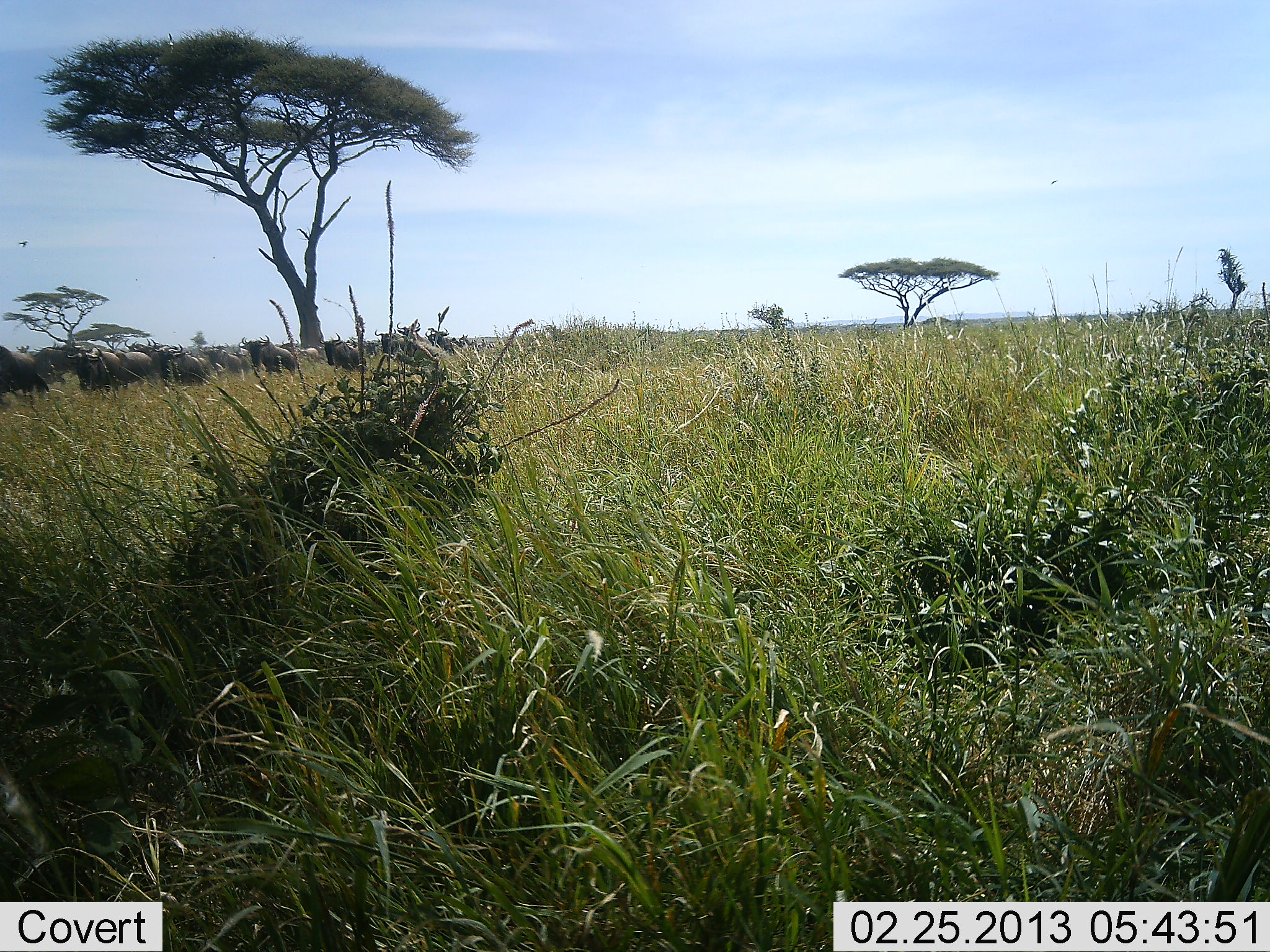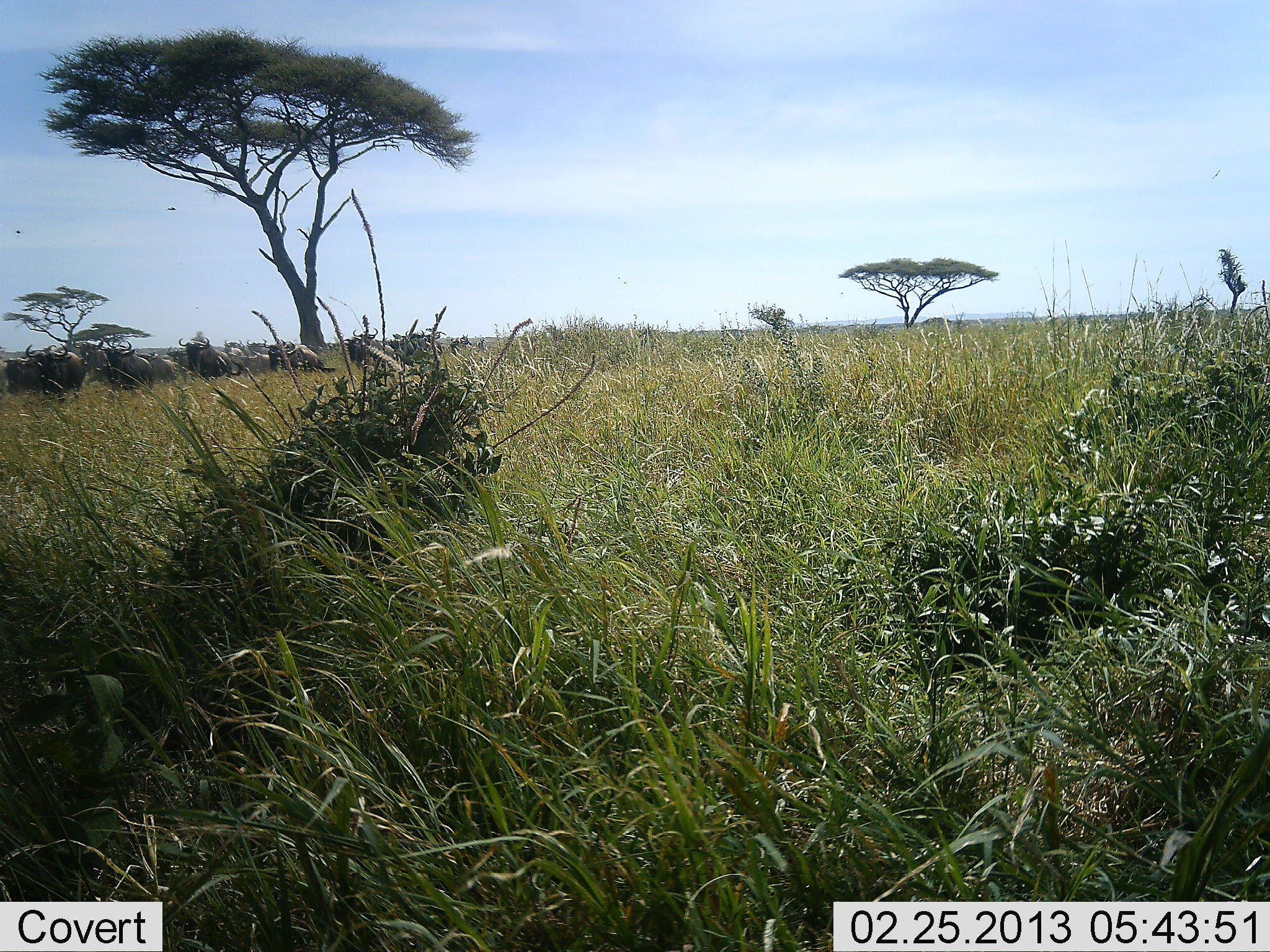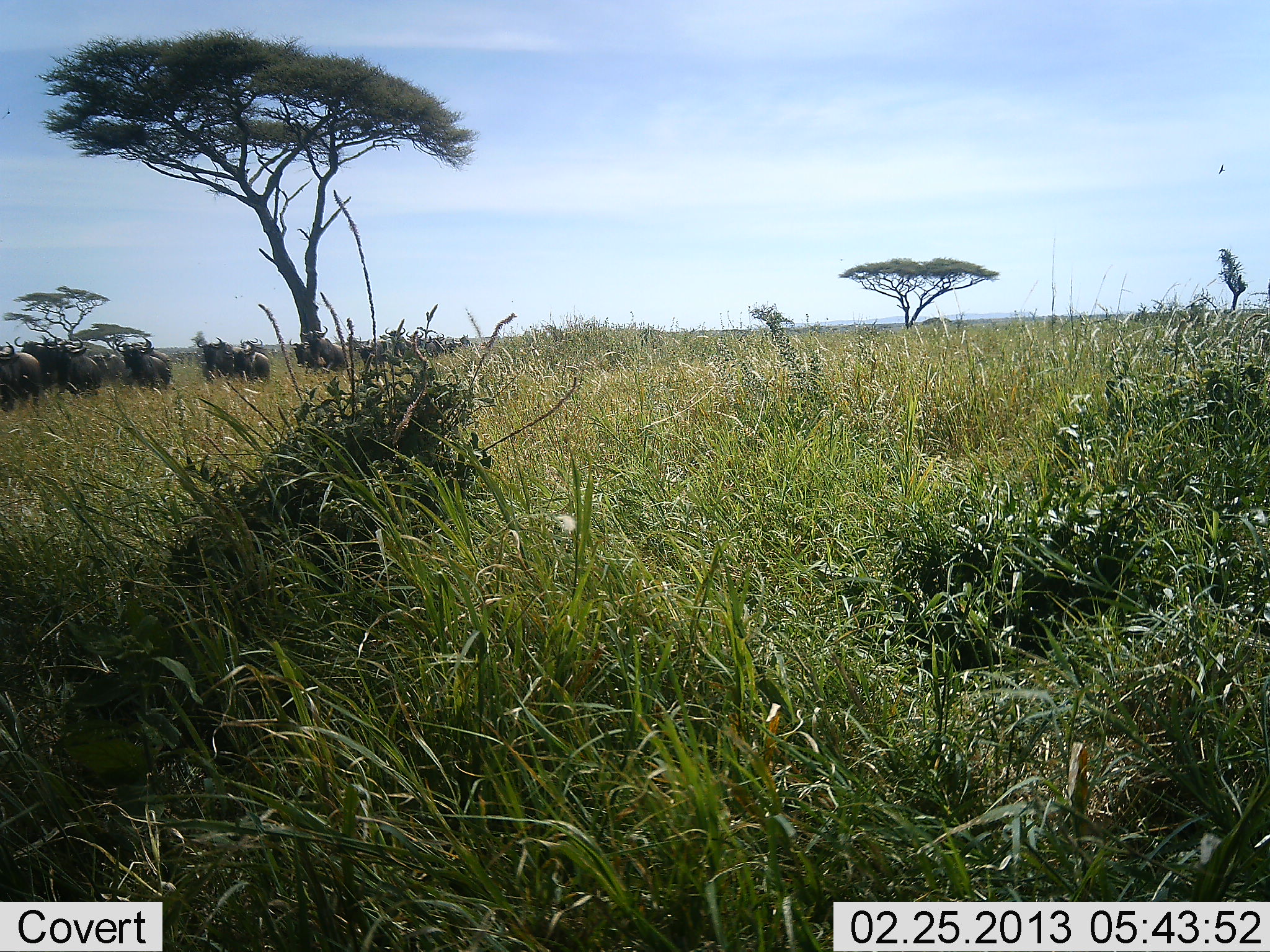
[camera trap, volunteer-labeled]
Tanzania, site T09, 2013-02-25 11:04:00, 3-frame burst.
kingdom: Animalia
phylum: Chordata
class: Mammalia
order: Artiodactyla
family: Bovidae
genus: Connochaetes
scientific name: Connochaetes taurinus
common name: blue wildebeest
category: wildebeest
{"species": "wildebeest (blue wildebeest) (Connochaetes taurinus)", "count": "11-50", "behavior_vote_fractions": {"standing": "5%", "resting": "0%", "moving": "97%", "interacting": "0%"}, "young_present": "0%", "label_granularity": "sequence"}